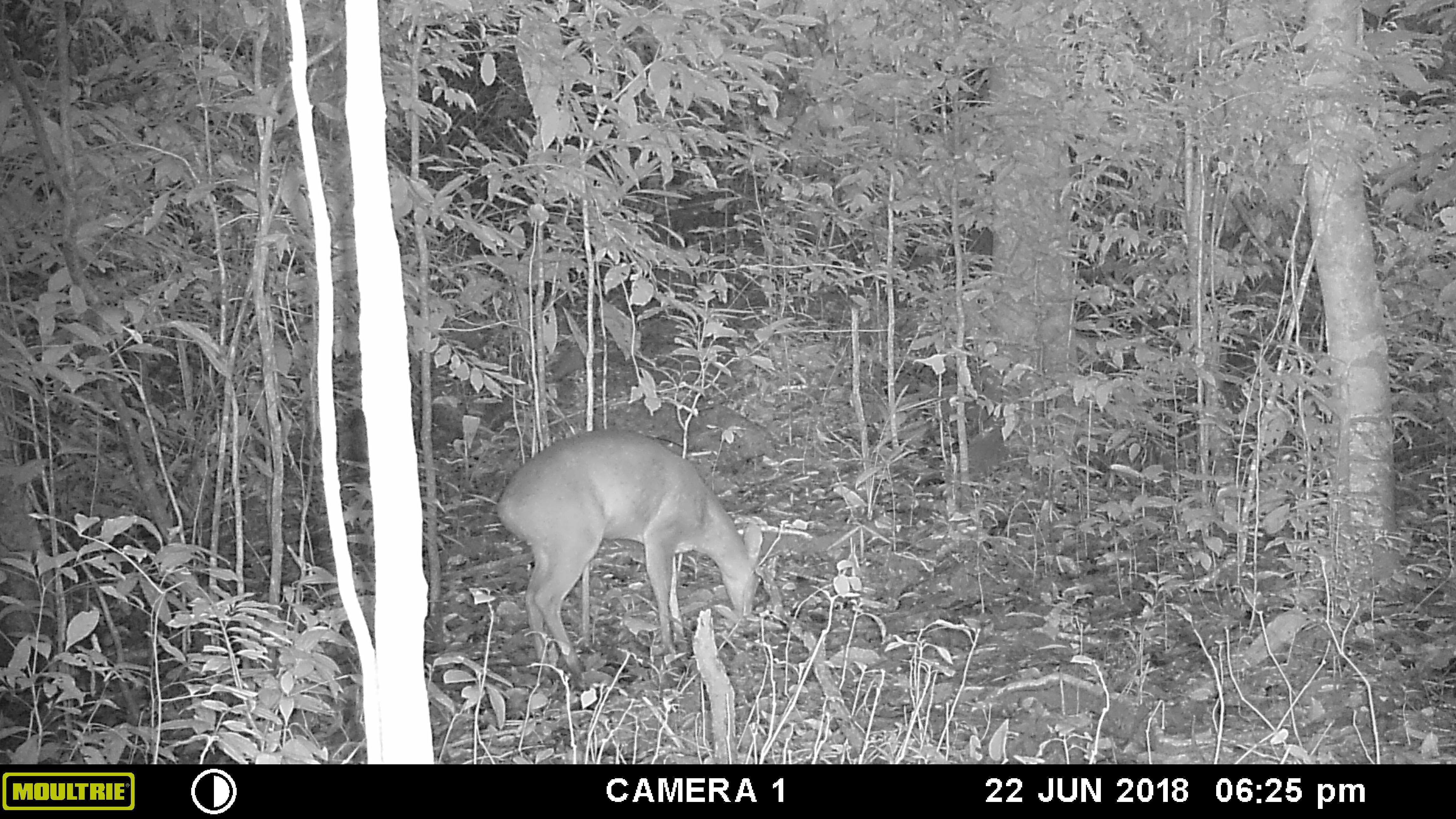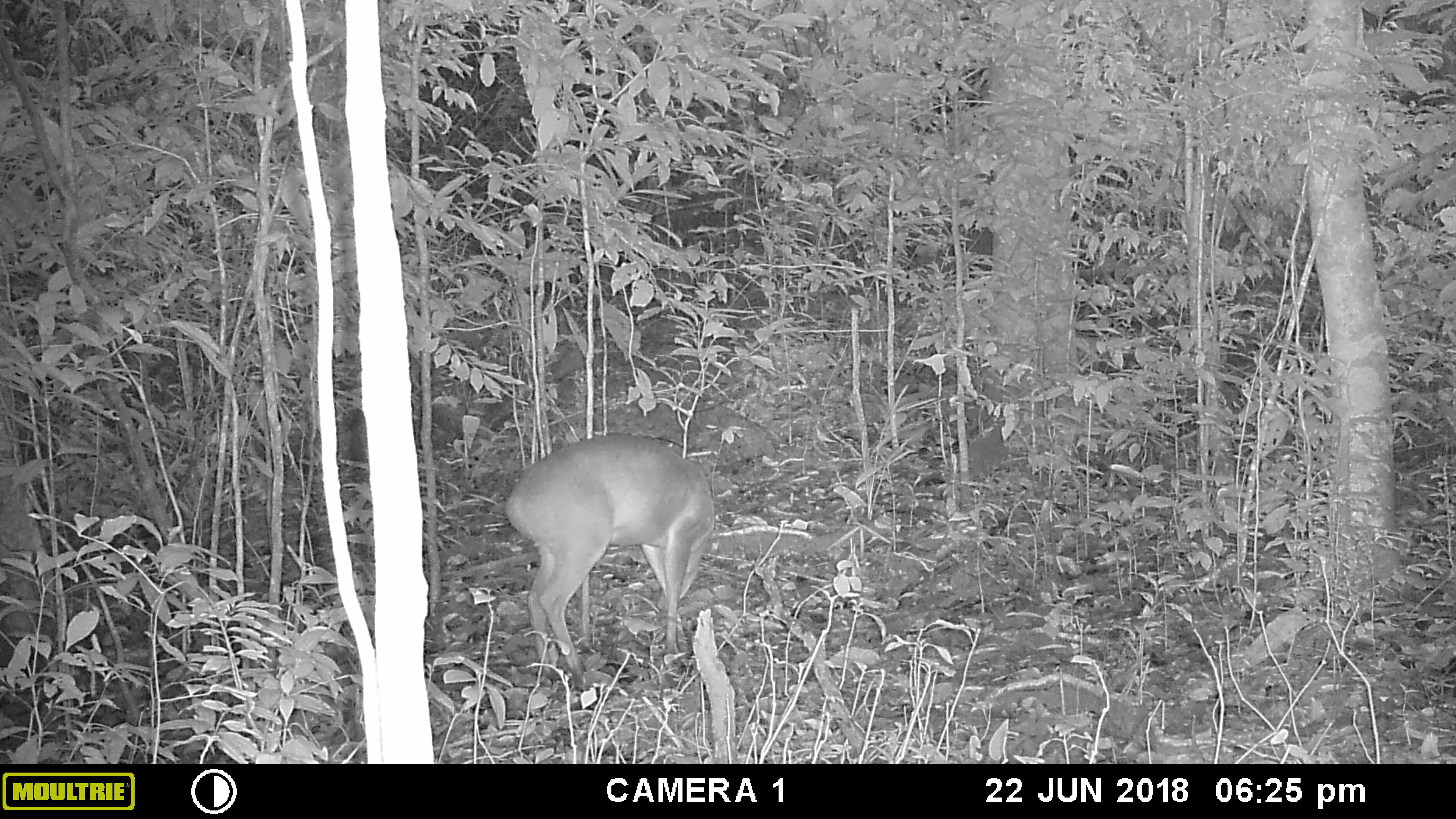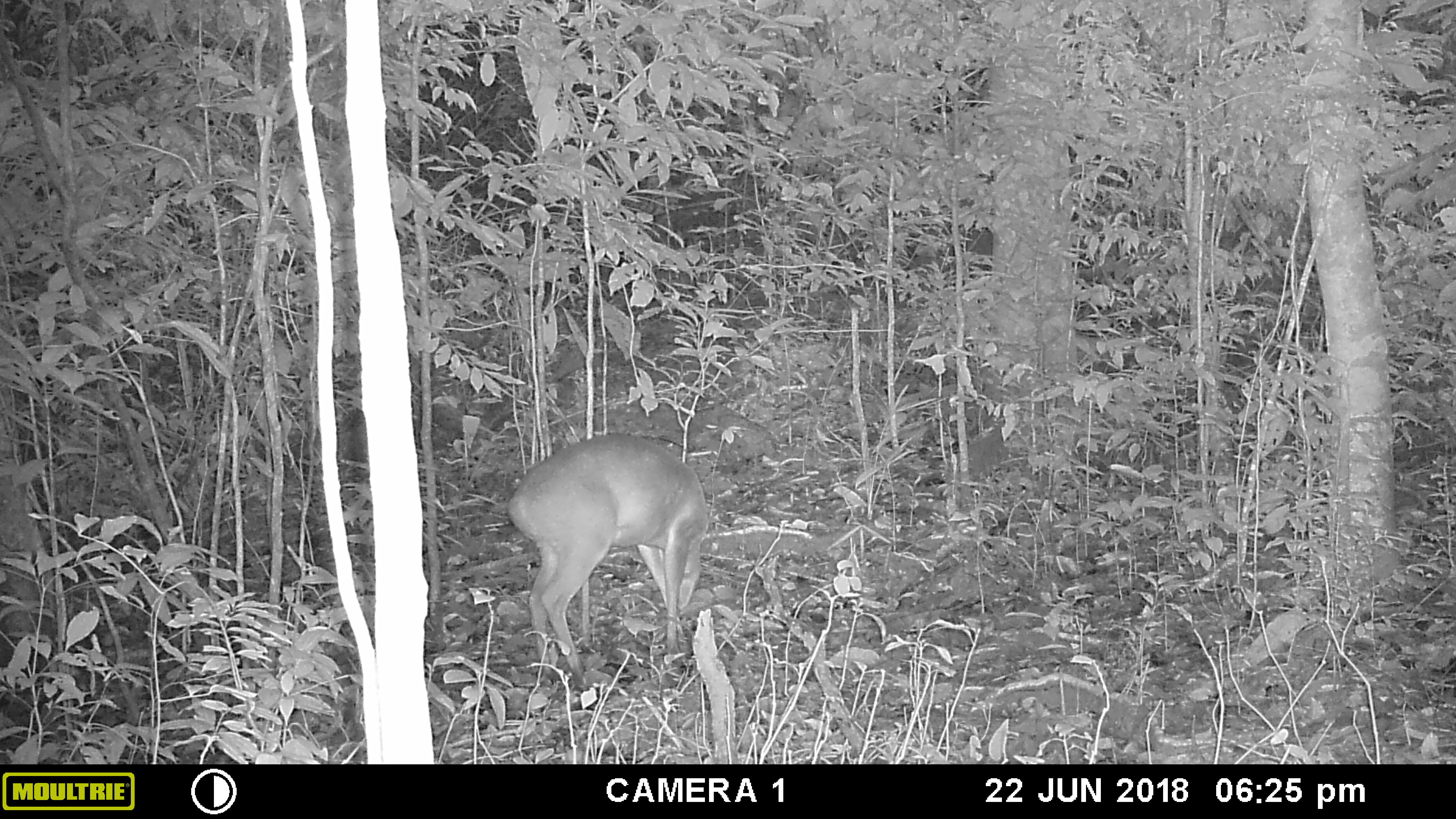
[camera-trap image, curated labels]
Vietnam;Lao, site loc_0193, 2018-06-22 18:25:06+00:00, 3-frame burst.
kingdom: Animalia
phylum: Chordata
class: Mammalia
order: Artiodactyla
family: Cervidae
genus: Muntiacus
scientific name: Muntiacus vuquangensis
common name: large-antlered muntjac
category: large antlered muntjac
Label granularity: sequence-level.